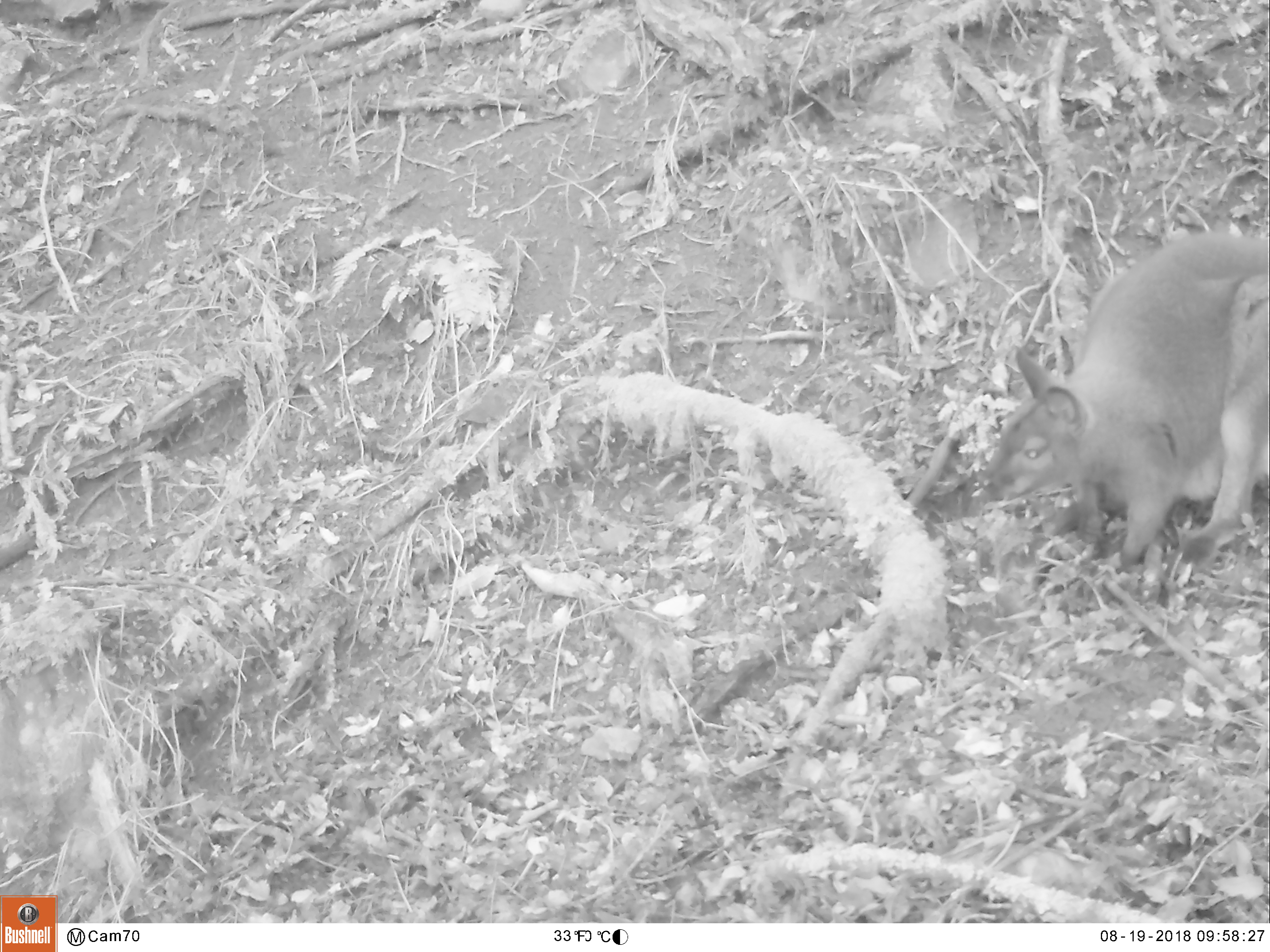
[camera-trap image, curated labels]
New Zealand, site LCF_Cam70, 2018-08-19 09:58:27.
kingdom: Animalia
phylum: Chordata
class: Mammalia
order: Diprotodontia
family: Macropodidae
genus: Notamacropus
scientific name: Notamacropus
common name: wallaby